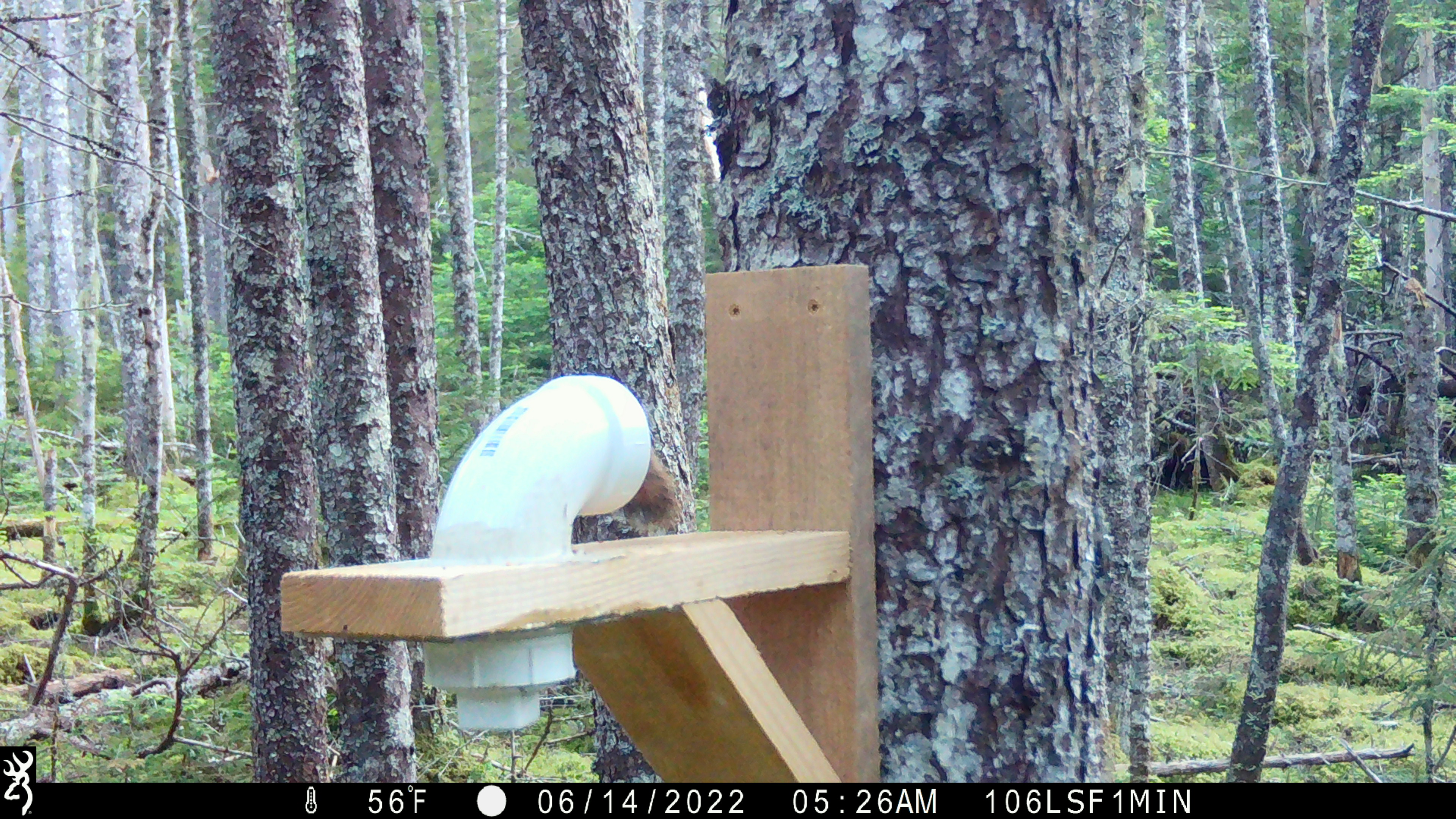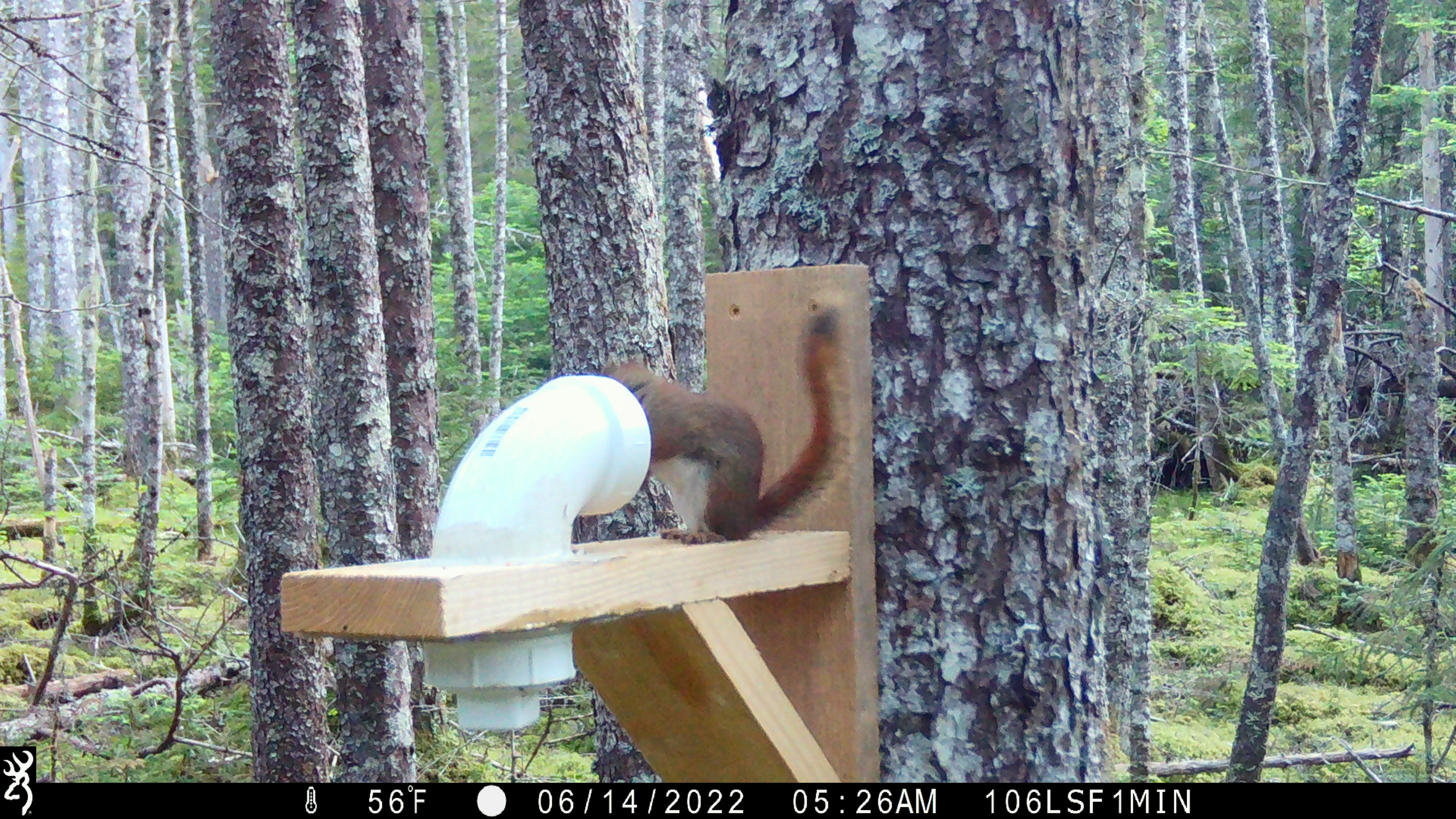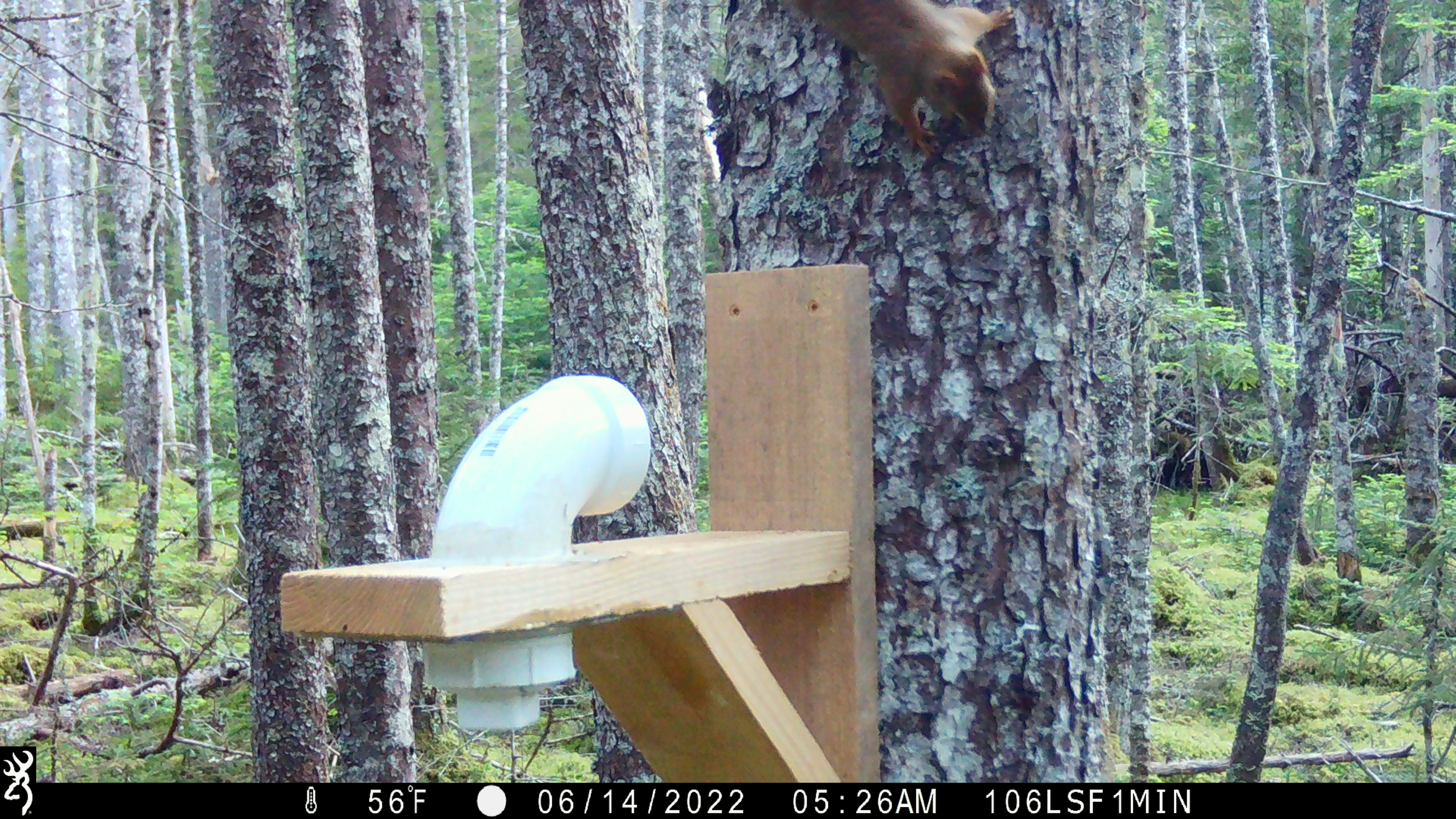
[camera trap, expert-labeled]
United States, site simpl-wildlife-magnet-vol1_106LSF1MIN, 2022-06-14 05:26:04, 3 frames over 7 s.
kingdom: Animalia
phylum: Chordata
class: Mammalia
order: Rodentia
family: Sciuridae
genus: Tamiasciurus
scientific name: Tamiasciurus hudsonicus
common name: red squirrel